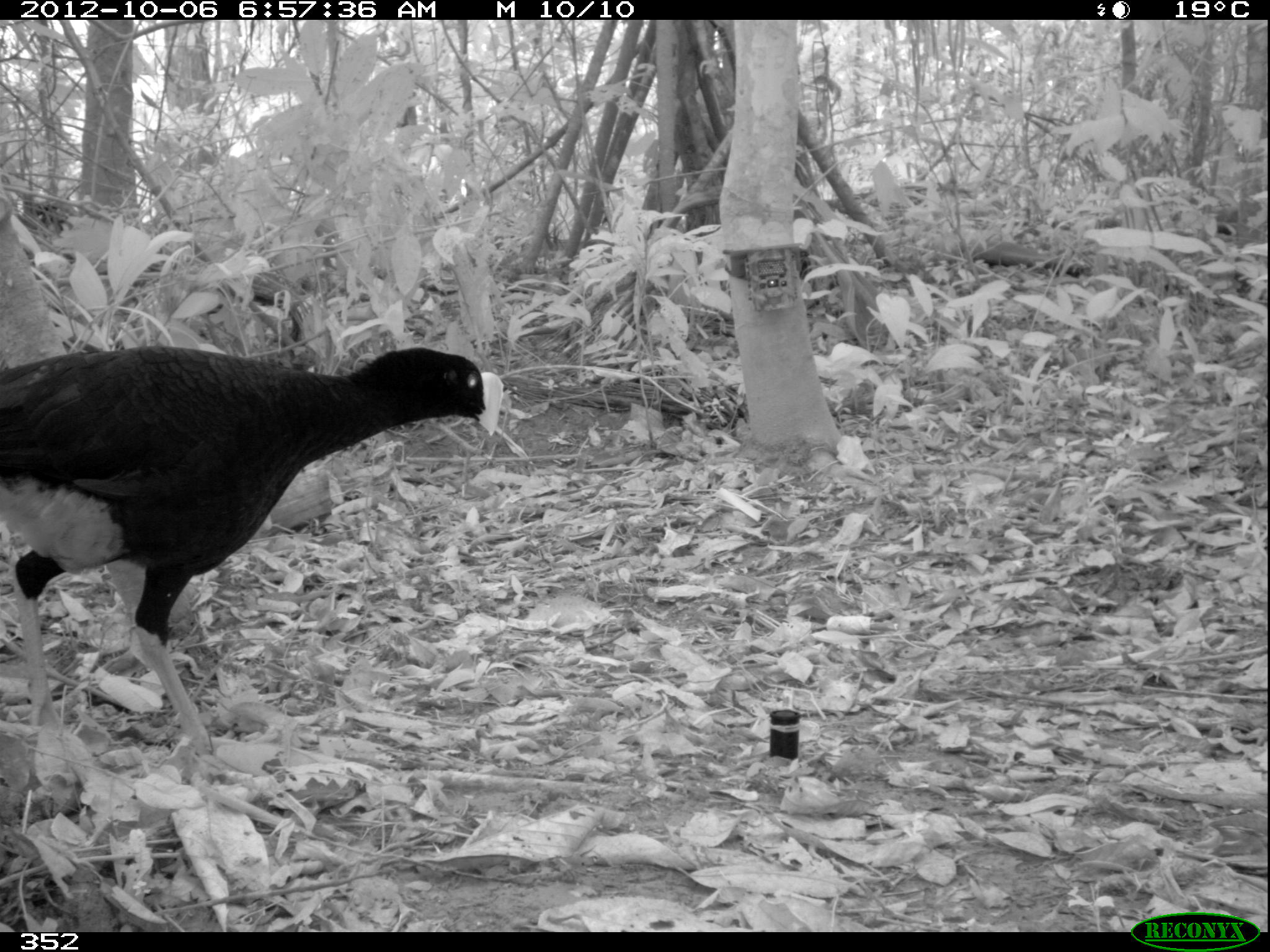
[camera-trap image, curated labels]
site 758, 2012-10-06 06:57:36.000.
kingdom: Animalia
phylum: Chordata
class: Aves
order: Galliformes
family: Cracidae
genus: Mitu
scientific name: Mitu tuberosum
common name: razor-billed curassow